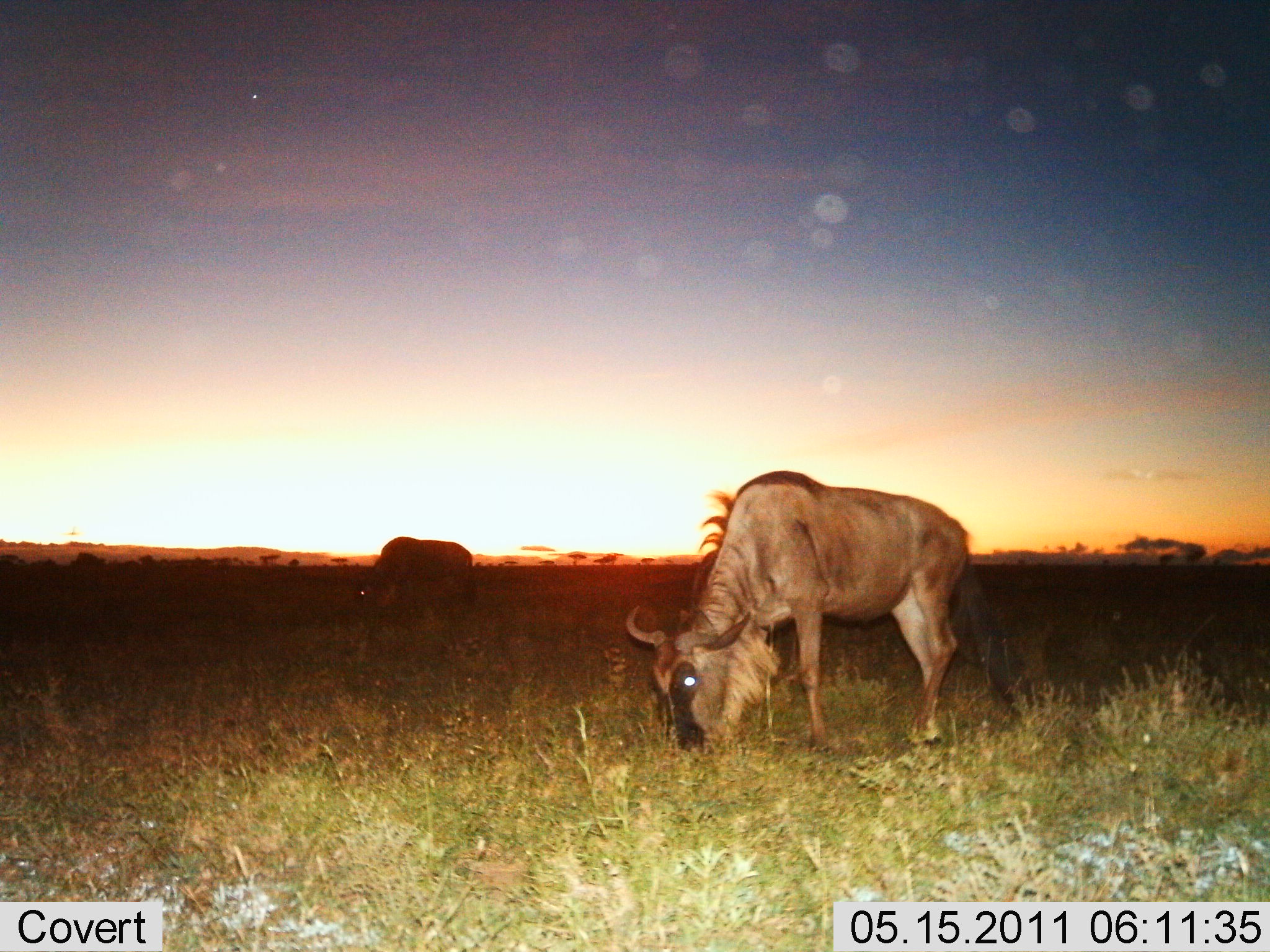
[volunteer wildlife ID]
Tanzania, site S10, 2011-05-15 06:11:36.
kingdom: Animalia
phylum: Chordata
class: Mammalia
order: Artiodactyla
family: Bovidae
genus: Connochaetes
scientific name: Connochaetes taurinus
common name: blue wildebeest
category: wildebeest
Wildebeest (blue wildebeest) (Connochaetes taurinus), count 2. Behavior (volunteer vote fractions): standing 15%, resting 0%, moving 8%, interacting 0%. Young present (vote fraction): 0%. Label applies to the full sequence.